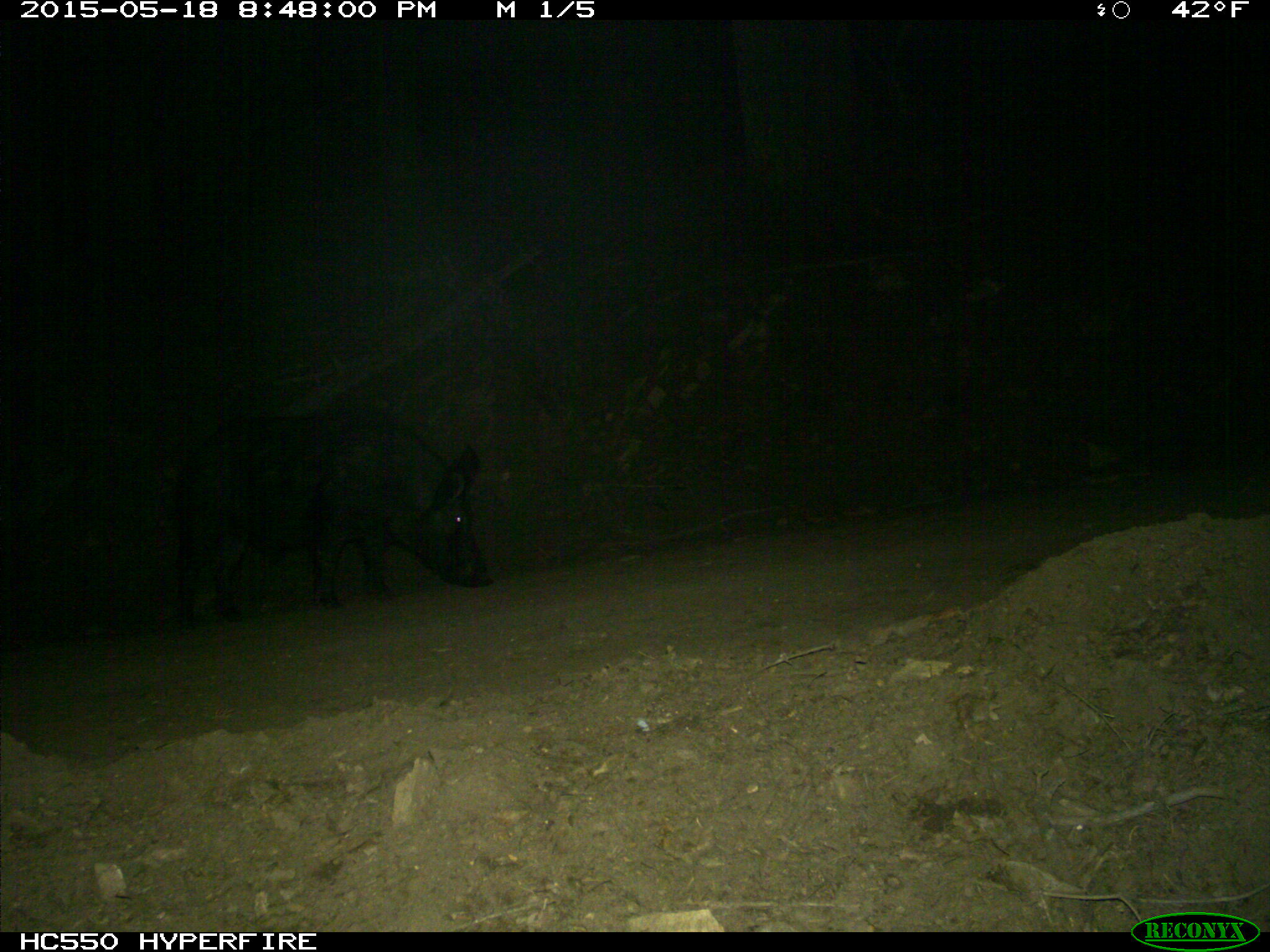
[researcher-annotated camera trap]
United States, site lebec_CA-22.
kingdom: Animalia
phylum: Chordata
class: Mammalia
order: Artiodactyla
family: Suidae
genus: Sus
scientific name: Sus scrofa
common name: wild boar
Sus scrofa (wild boar).